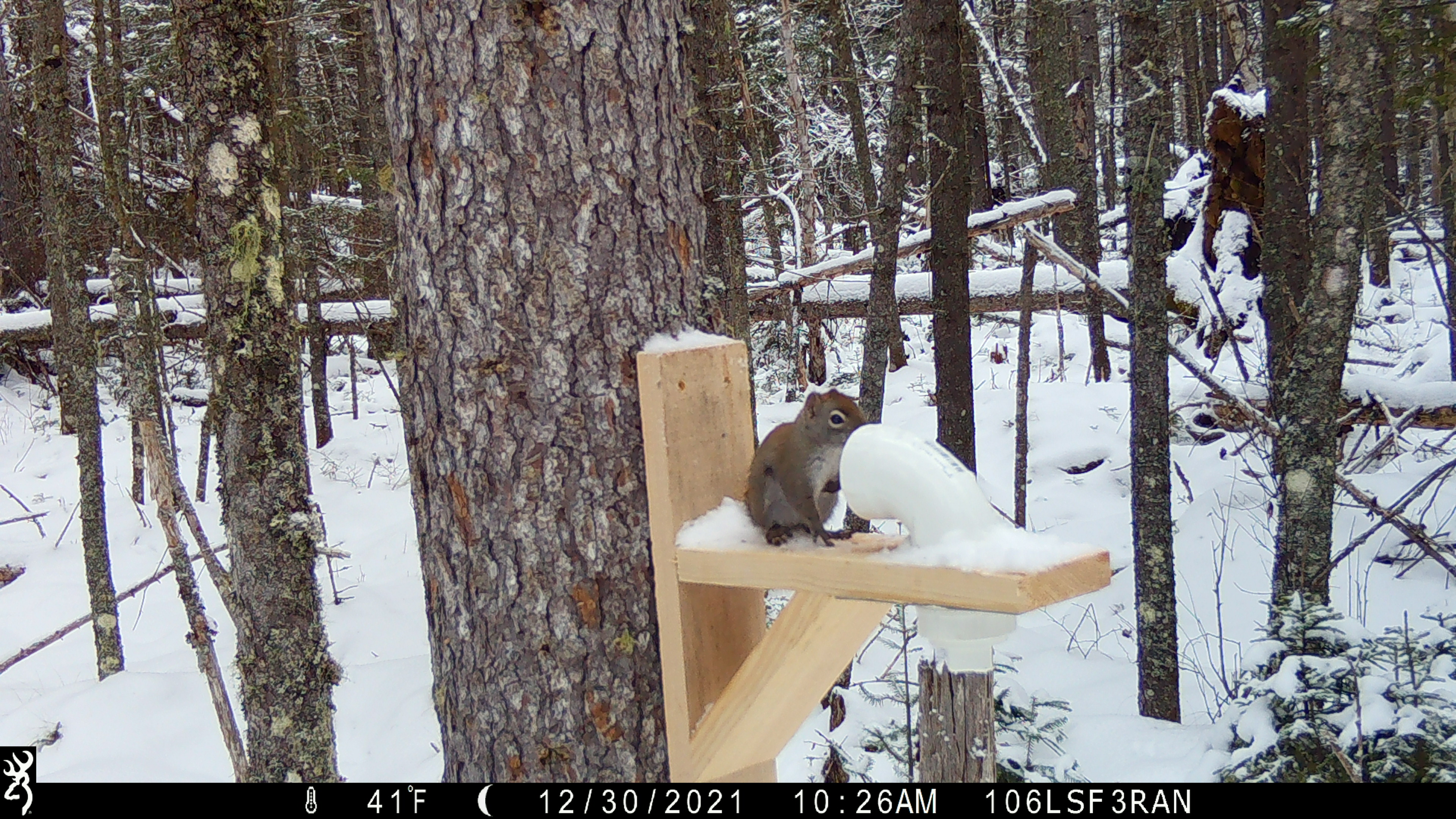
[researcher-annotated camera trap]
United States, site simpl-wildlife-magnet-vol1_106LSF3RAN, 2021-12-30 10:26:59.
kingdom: Animalia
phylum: Chordata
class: Mammalia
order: Rodentia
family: Sciuridae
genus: Tamiasciurus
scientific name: Tamiasciurus hudsonicus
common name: red squirrel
Red squirrel (Tamiasciurus hudsonicus).